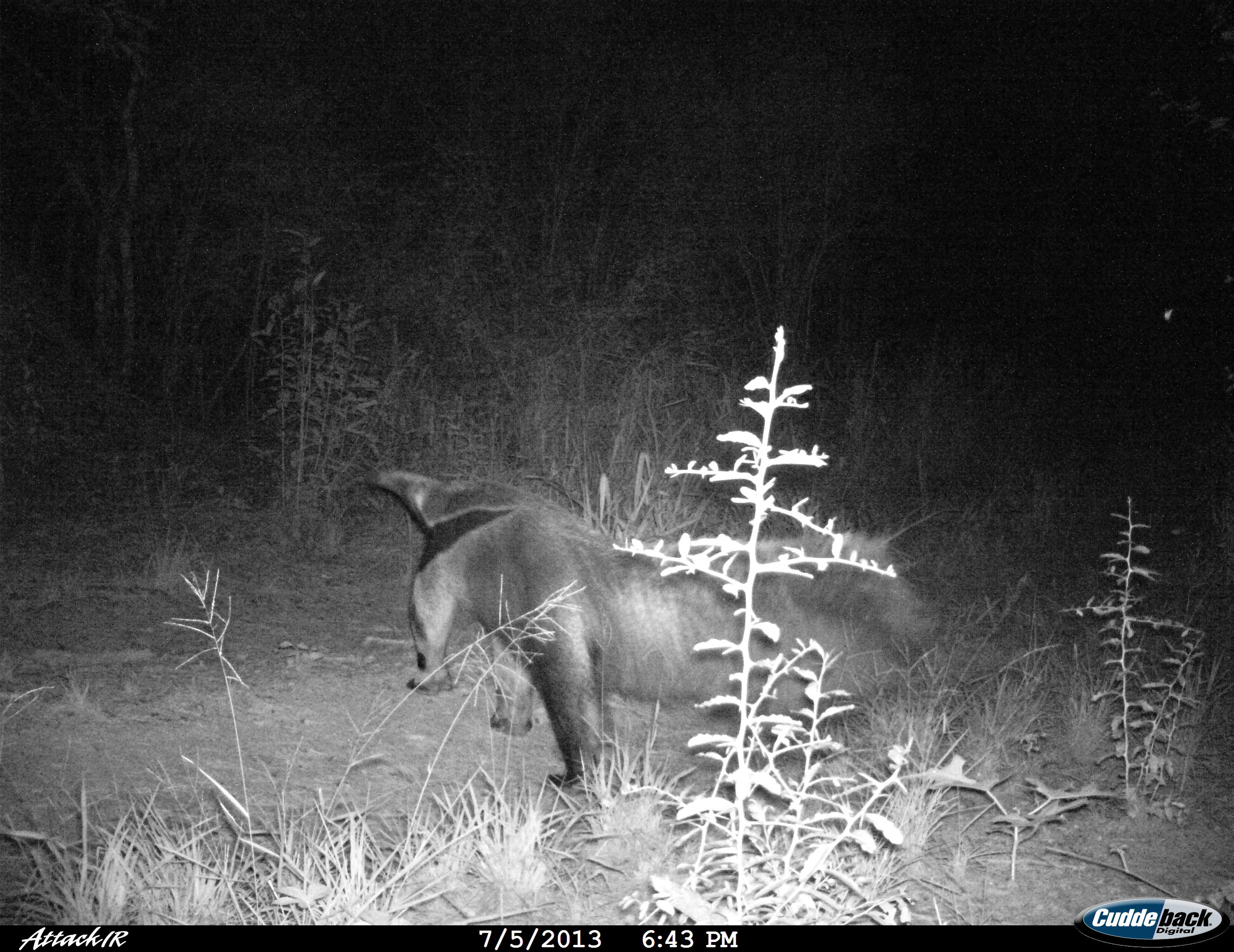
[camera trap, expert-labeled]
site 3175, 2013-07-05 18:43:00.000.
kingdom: Animalia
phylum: Chordata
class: Mammalia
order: Pilosa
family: Myrmecophagidae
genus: Myrmecophaga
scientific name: Myrmecophaga tridactyla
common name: giant anteater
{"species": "Myrmecophaga tridactyla (giant anteater)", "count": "1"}